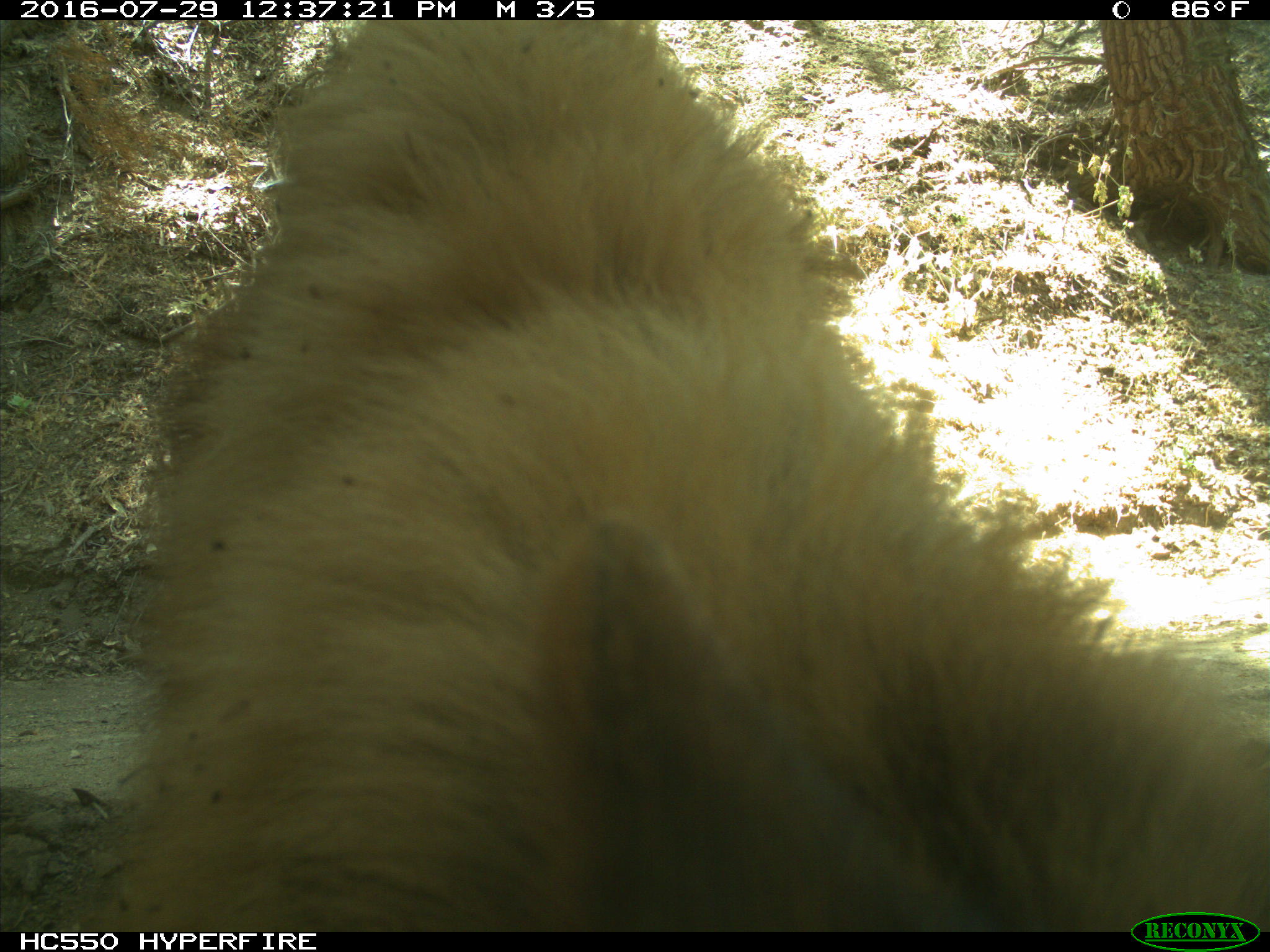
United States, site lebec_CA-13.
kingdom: Animalia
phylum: Chordata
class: Mammalia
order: Carnivora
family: Ursidae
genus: Ursus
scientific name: Ursus americanus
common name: american black bear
Ursus americanus (american black bear).